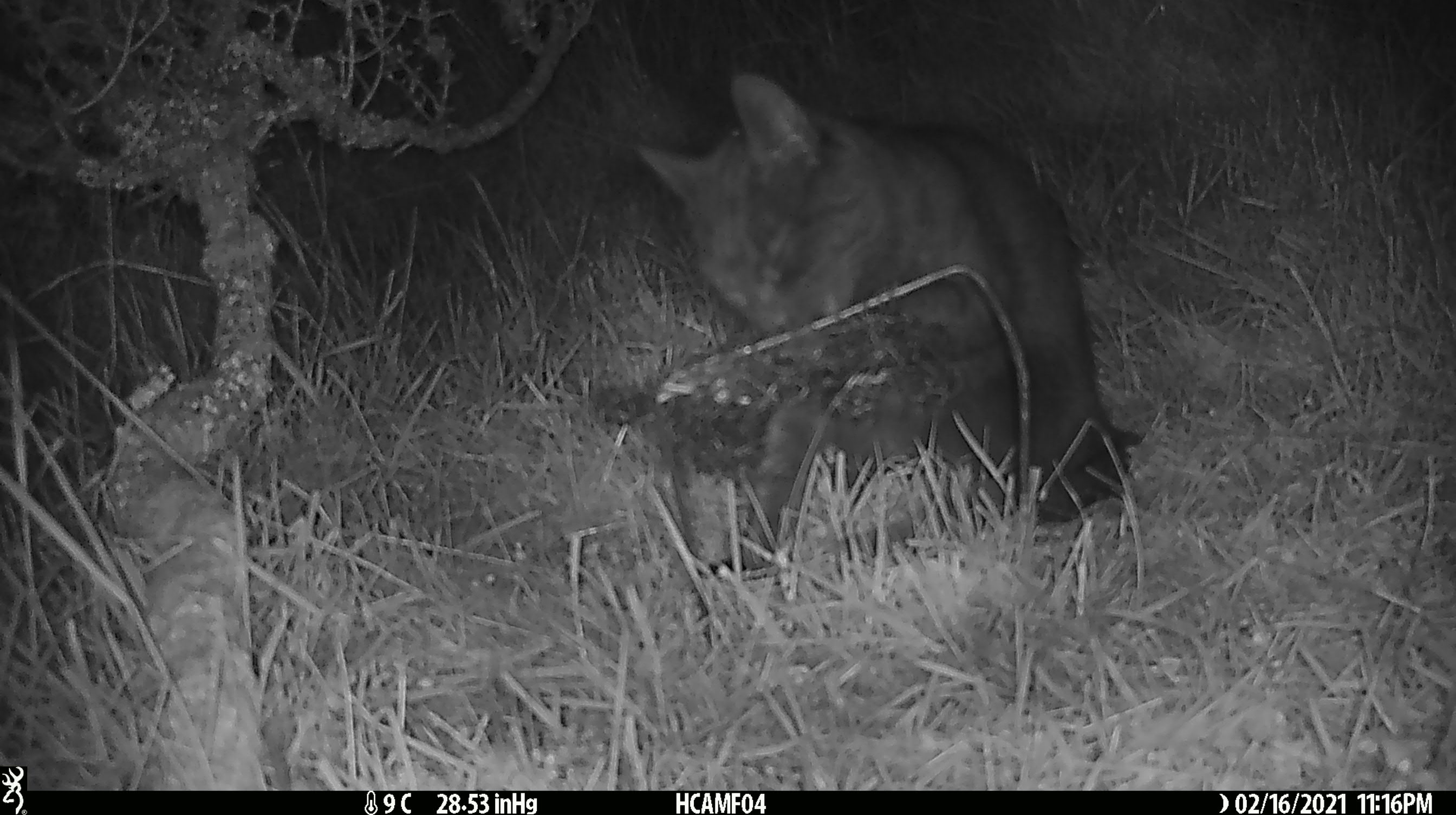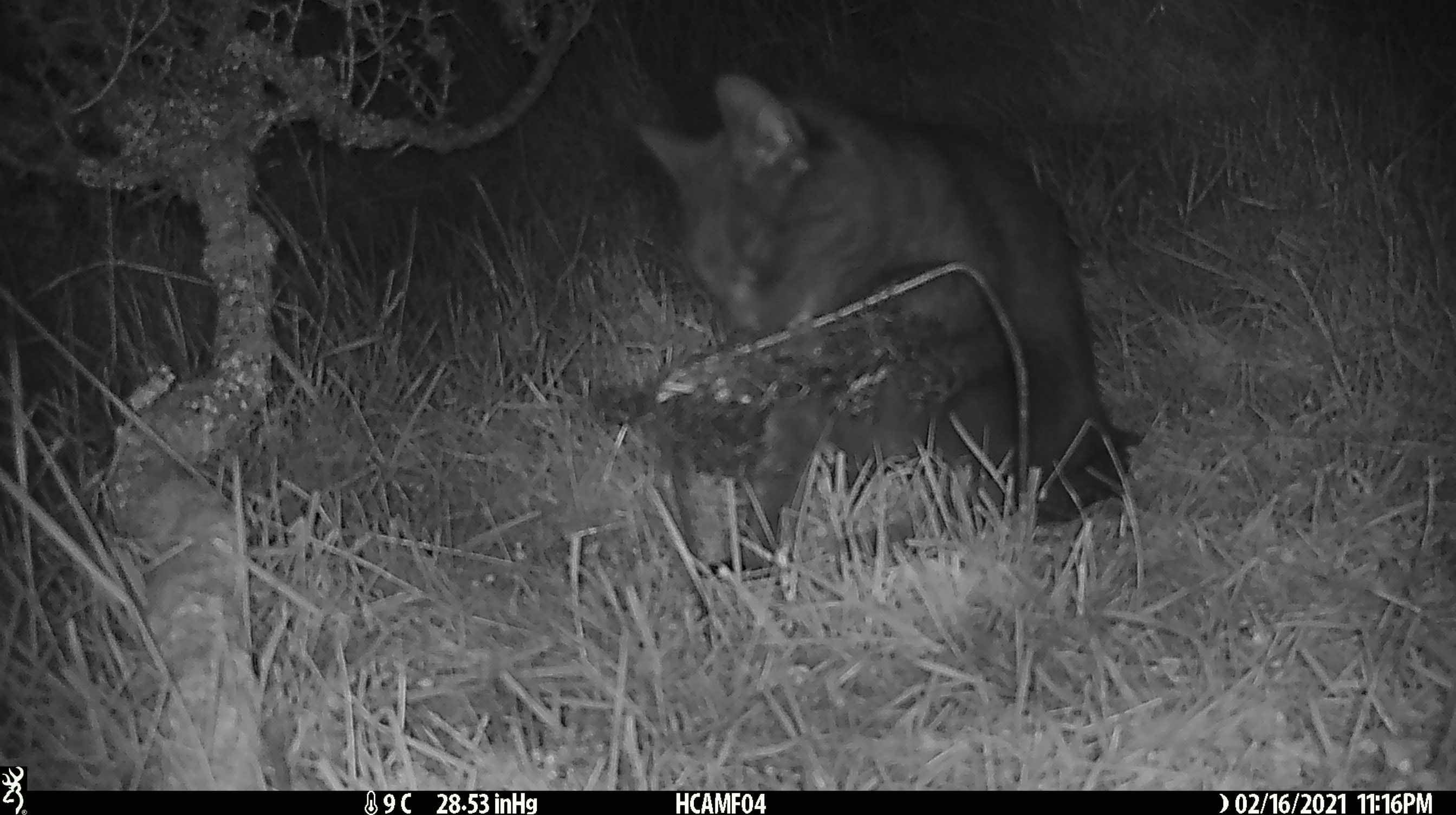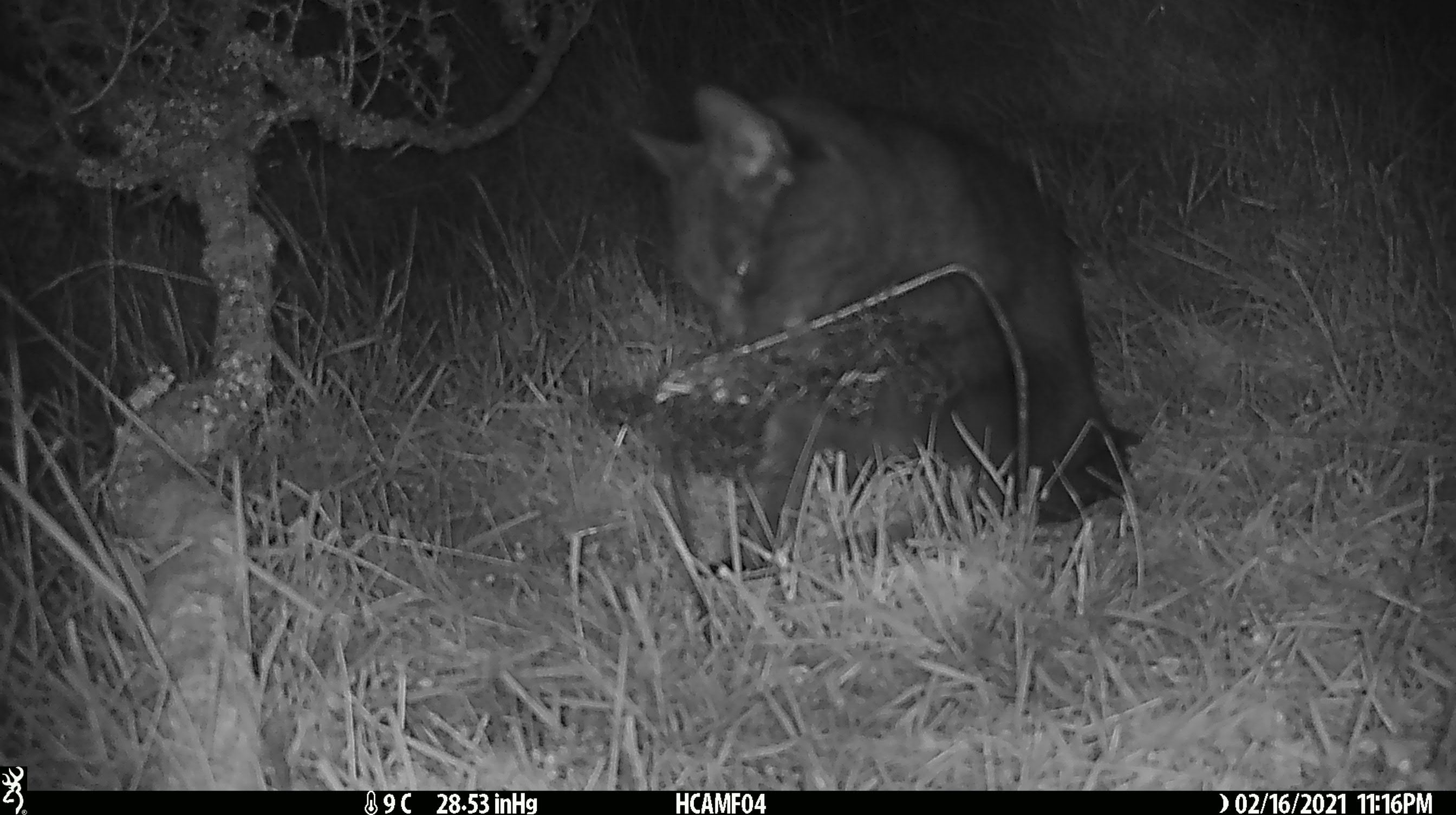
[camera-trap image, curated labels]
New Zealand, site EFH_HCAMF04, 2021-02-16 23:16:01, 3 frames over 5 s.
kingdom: Animalia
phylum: Chordata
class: Mammalia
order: Carnivora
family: Felidae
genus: Felis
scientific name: Felis catus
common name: domestic cat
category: cat